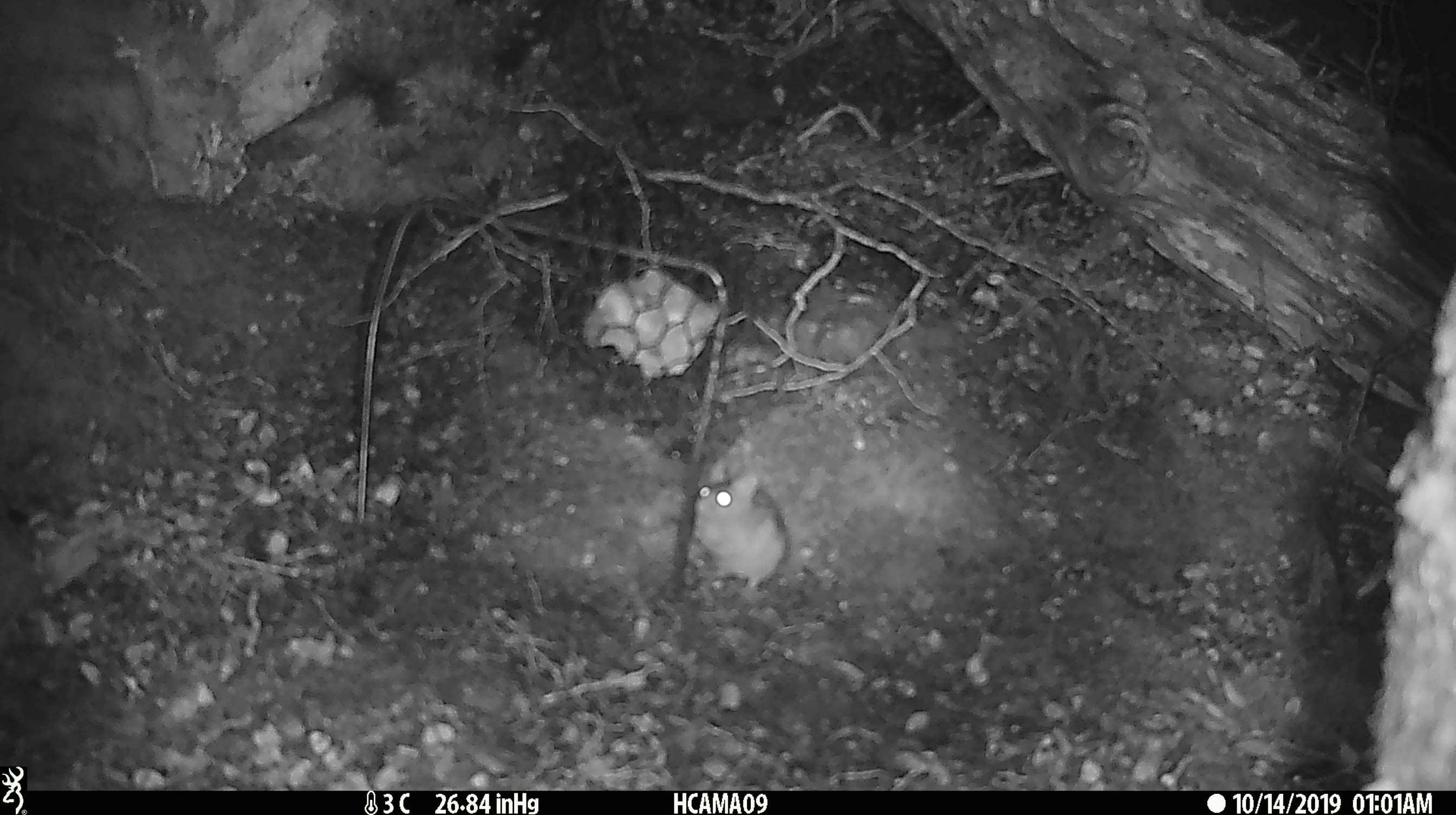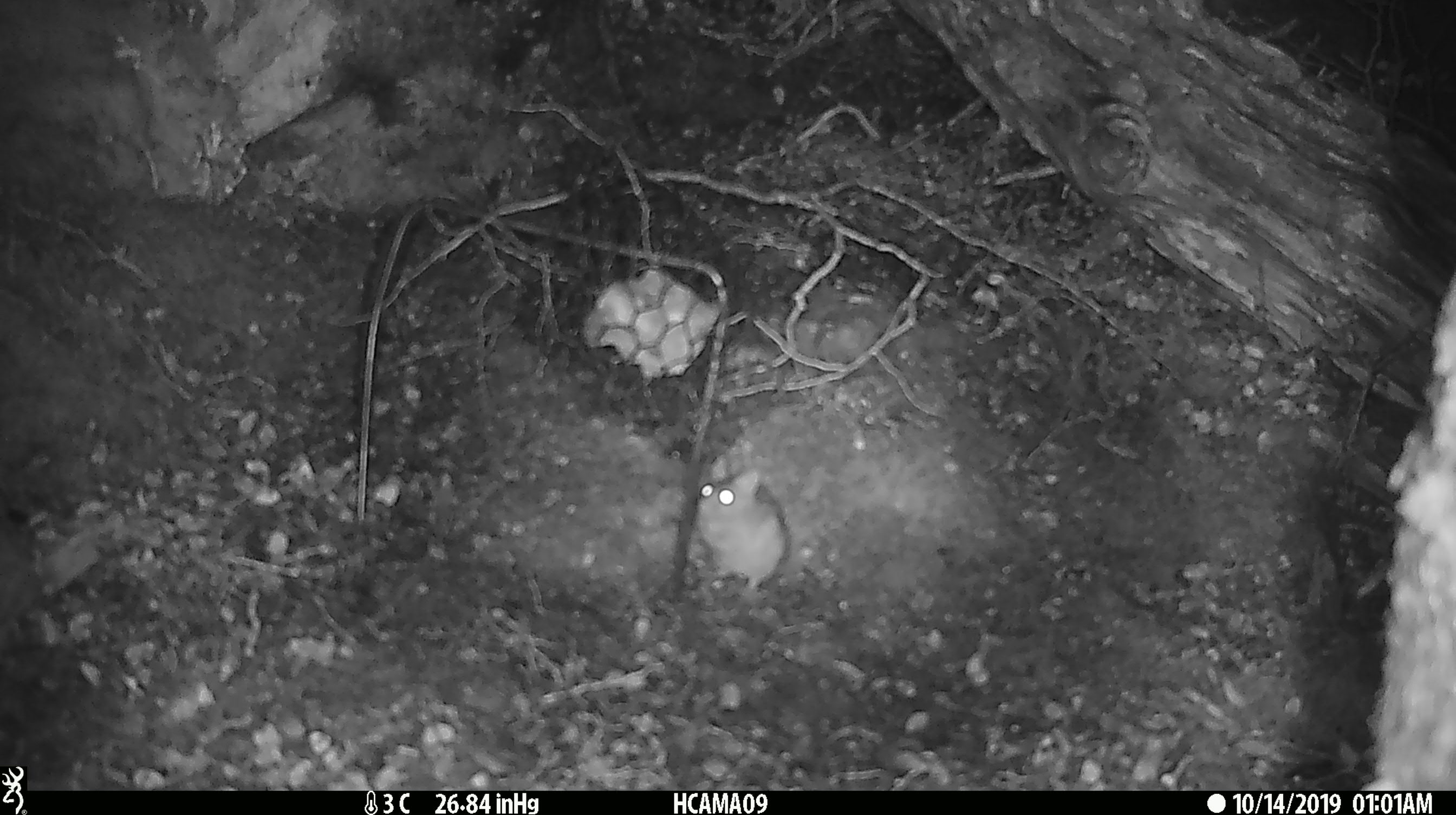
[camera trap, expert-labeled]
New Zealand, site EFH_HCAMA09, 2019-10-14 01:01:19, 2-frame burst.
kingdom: Animalia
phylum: Chordata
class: Mammalia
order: Rodentia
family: Muridae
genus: Mus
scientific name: Mus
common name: mouse